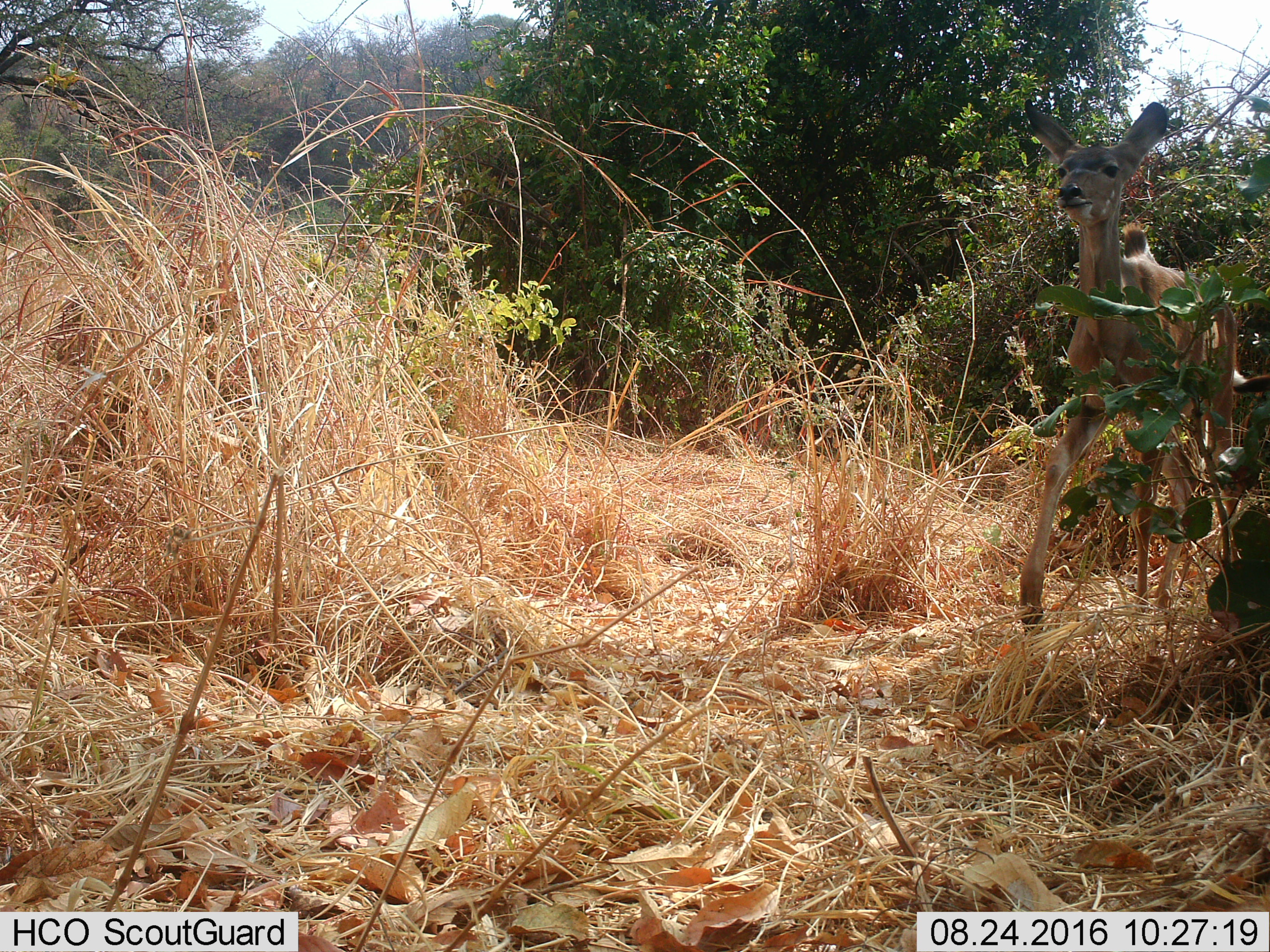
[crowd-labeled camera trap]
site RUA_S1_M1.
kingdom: Animalia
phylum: Chordata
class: Mammalia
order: Artiodactyla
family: Bovidae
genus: Tragelaphus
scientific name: Tragelaphus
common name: kudu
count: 1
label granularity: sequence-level